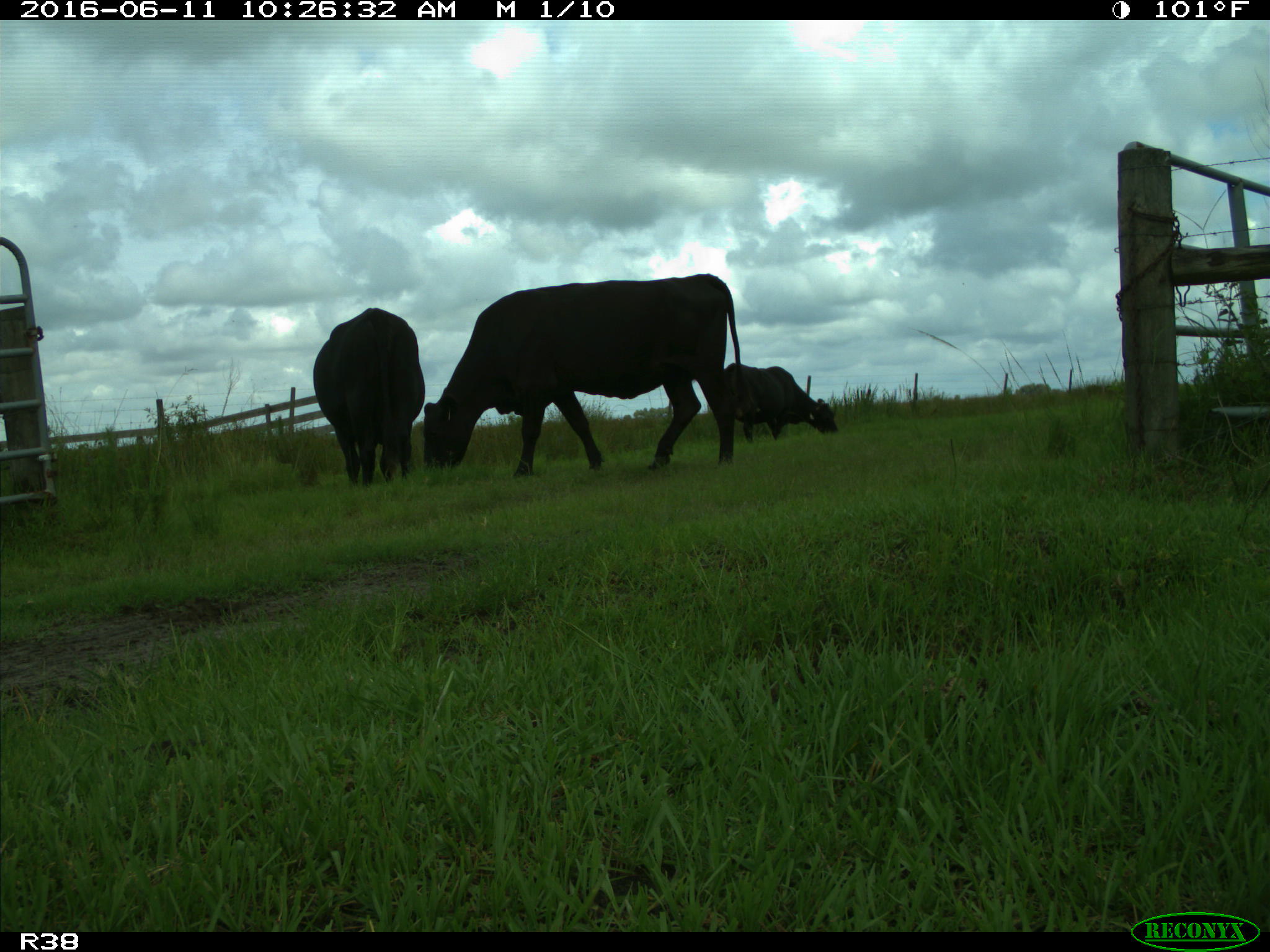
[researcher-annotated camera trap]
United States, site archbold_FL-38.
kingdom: Animalia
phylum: Chordata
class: Mammalia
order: Artiodactyla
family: Bovidae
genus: Bos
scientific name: Bos taurus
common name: domestic cow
Bos taurus (domestic cow).